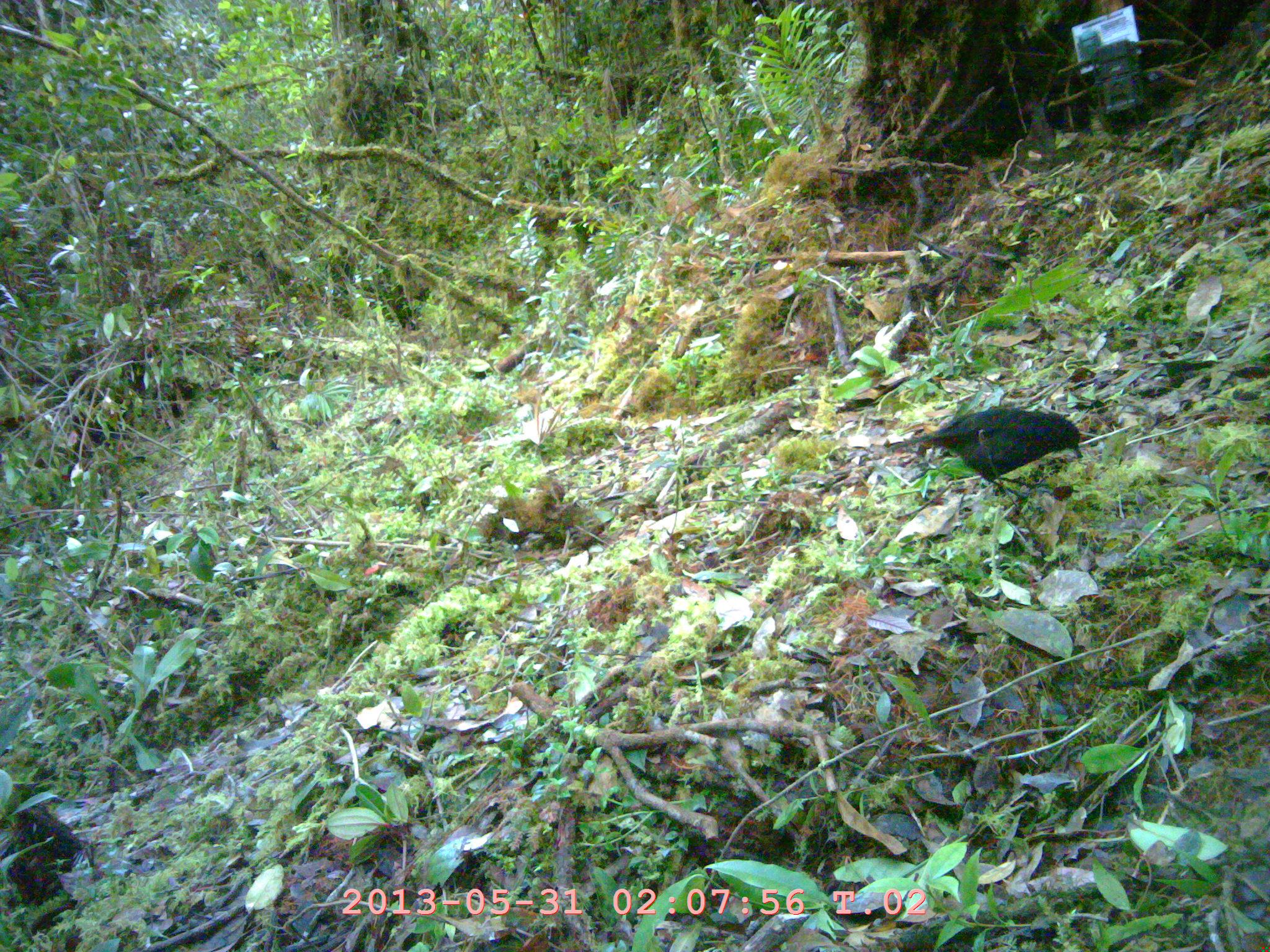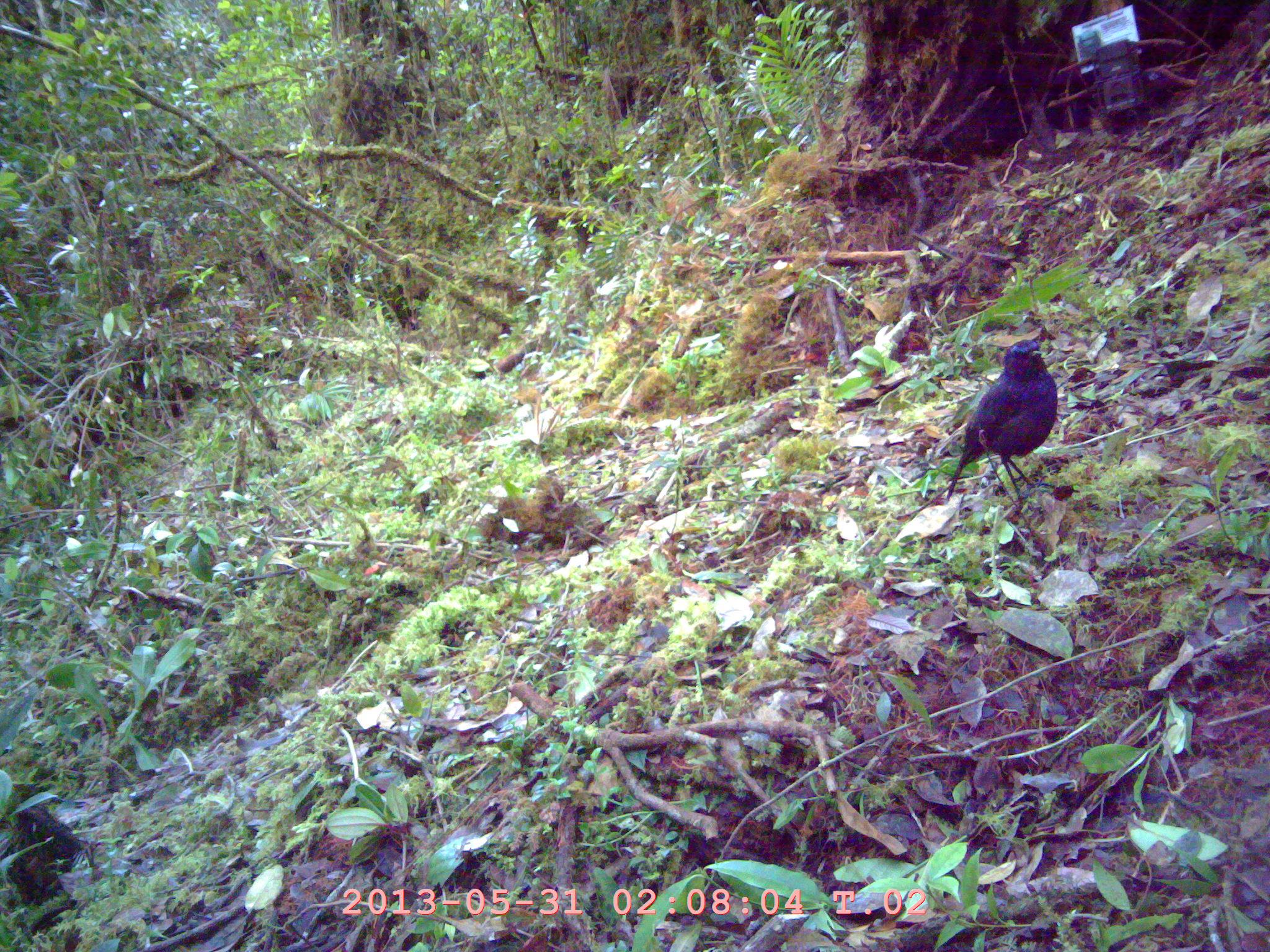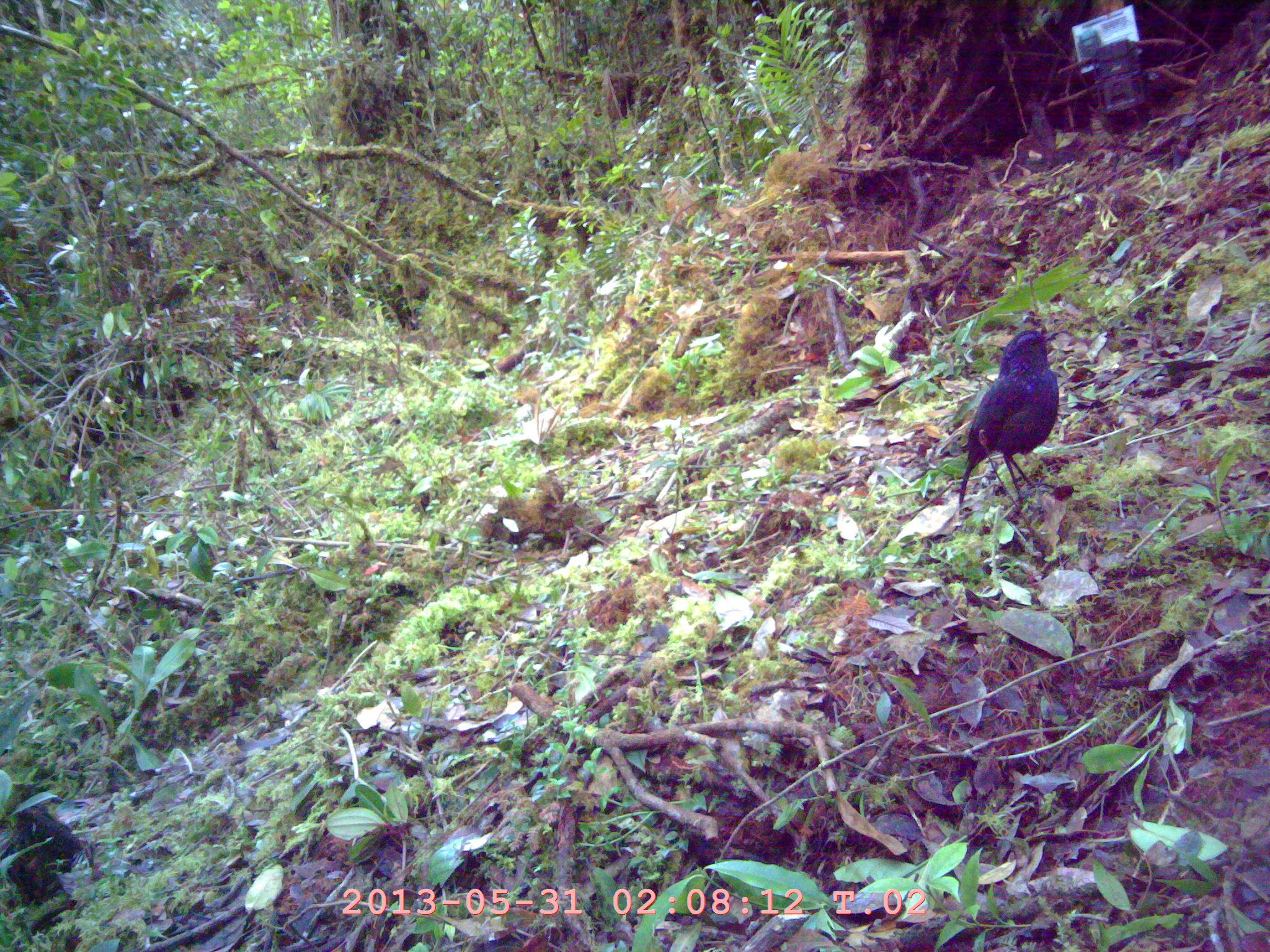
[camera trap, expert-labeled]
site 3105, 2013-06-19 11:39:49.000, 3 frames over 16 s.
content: unidentified animal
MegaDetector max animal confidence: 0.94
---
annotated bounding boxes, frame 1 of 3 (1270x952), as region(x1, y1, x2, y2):
unknown: region(884, 407, 1084, 502)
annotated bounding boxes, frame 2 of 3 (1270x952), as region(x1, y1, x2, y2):
unknown: region(947, 339, 1059, 504)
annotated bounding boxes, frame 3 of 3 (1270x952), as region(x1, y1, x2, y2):
unknown: region(958, 329, 1060, 508)